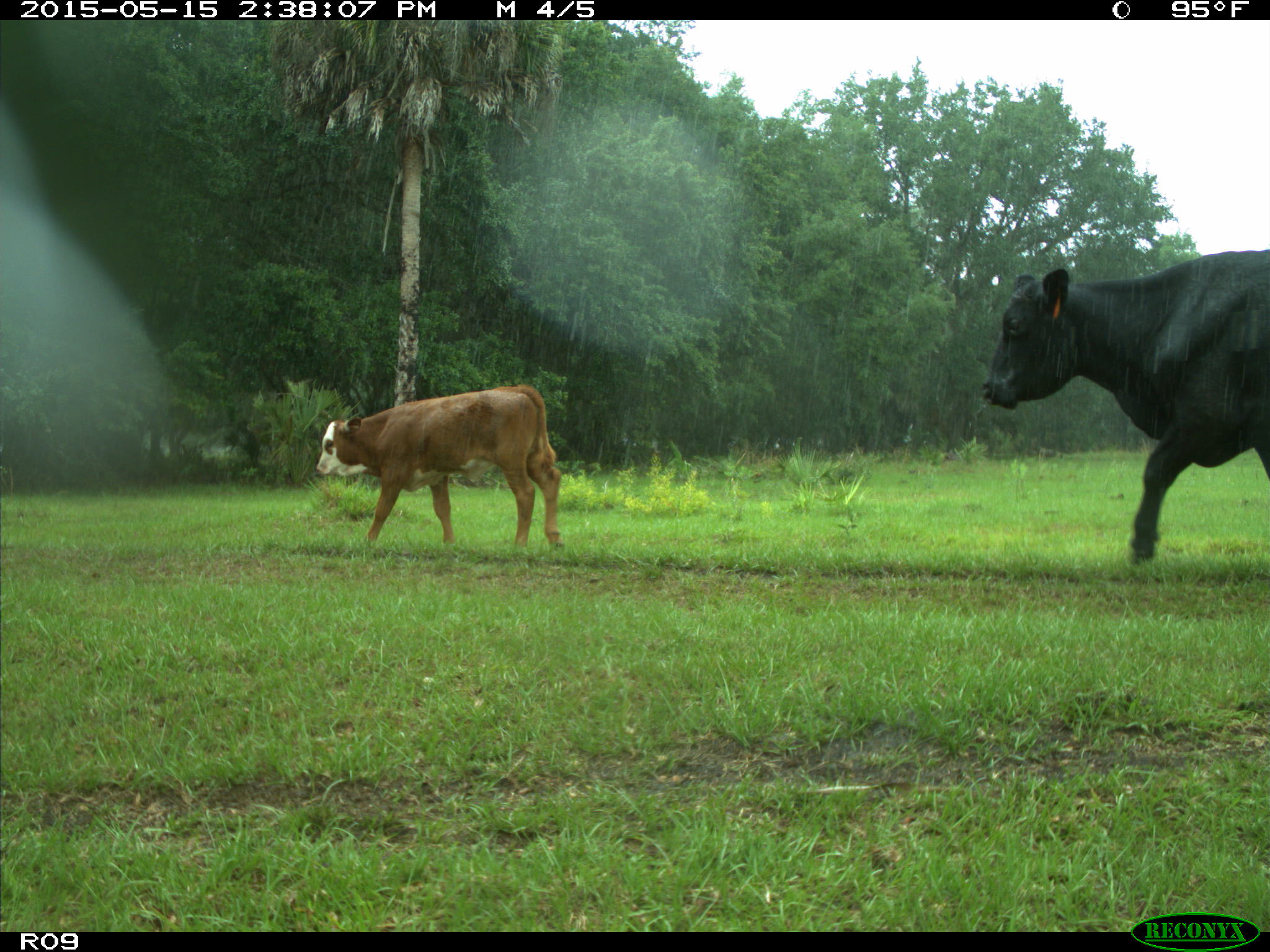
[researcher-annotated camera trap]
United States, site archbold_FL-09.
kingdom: Animalia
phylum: Chordata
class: Mammalia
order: Artiodactyla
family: Bovidae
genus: Bos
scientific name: Bos taurus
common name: domestic cow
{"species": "Bos taurus (domestic cow)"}